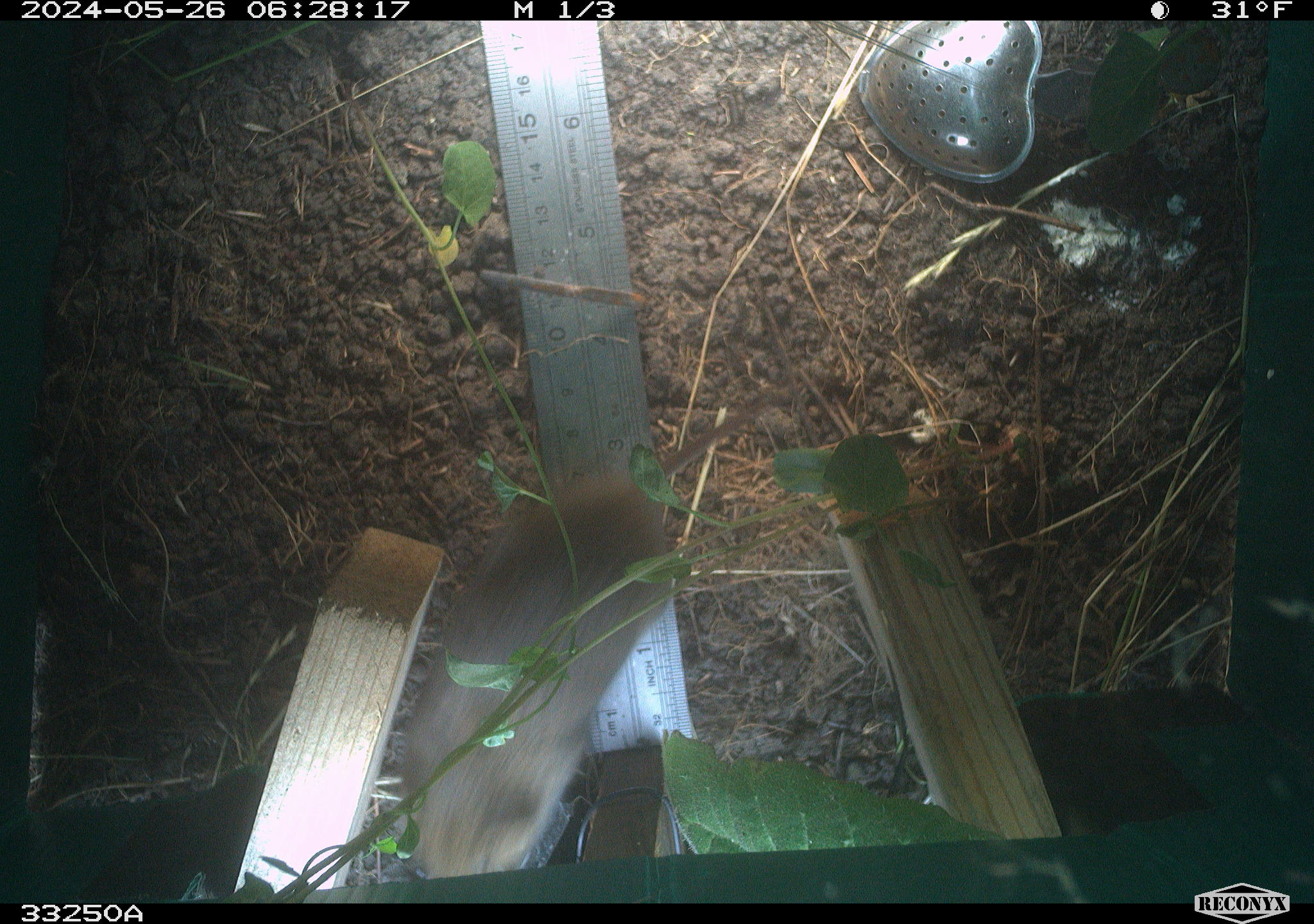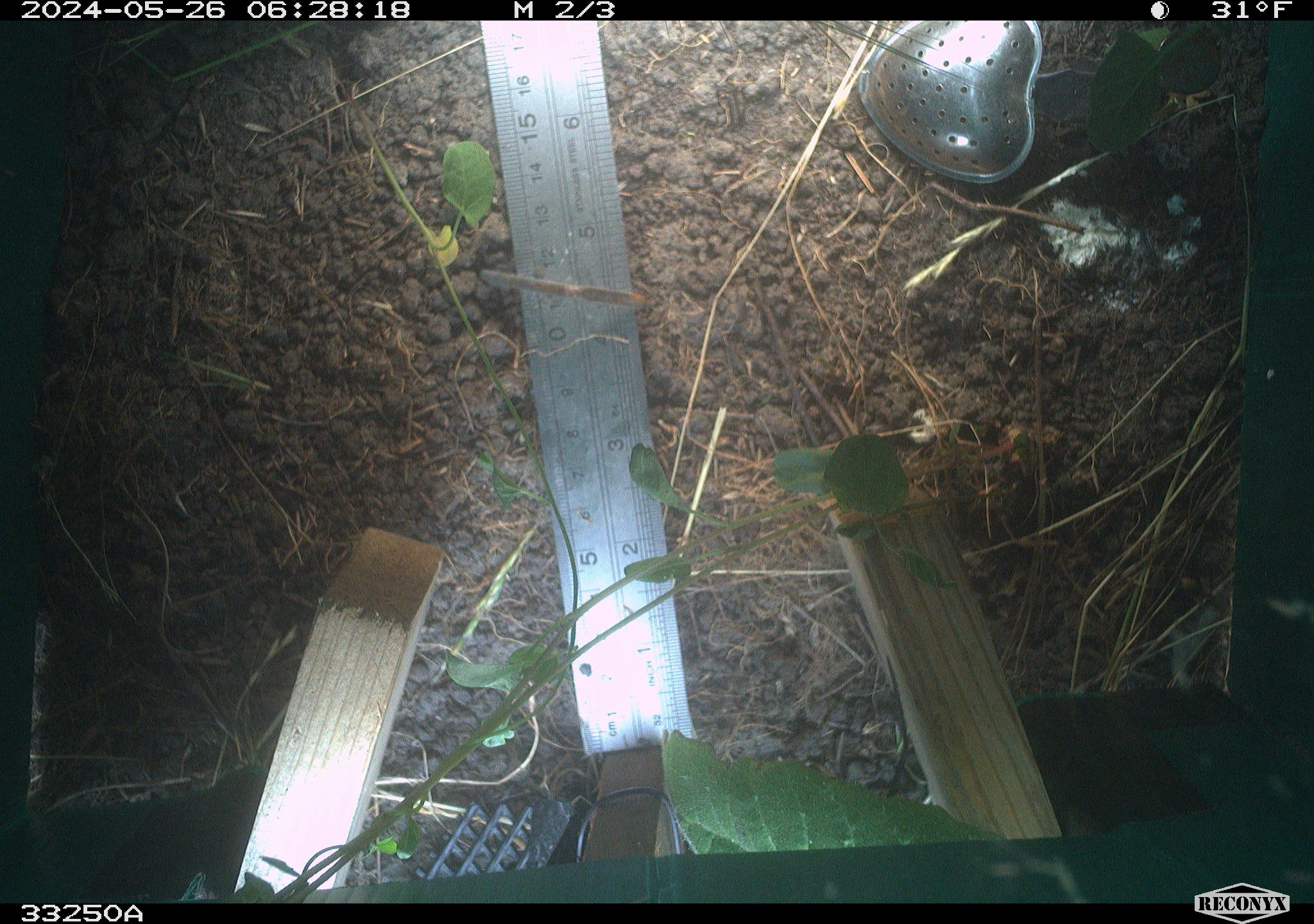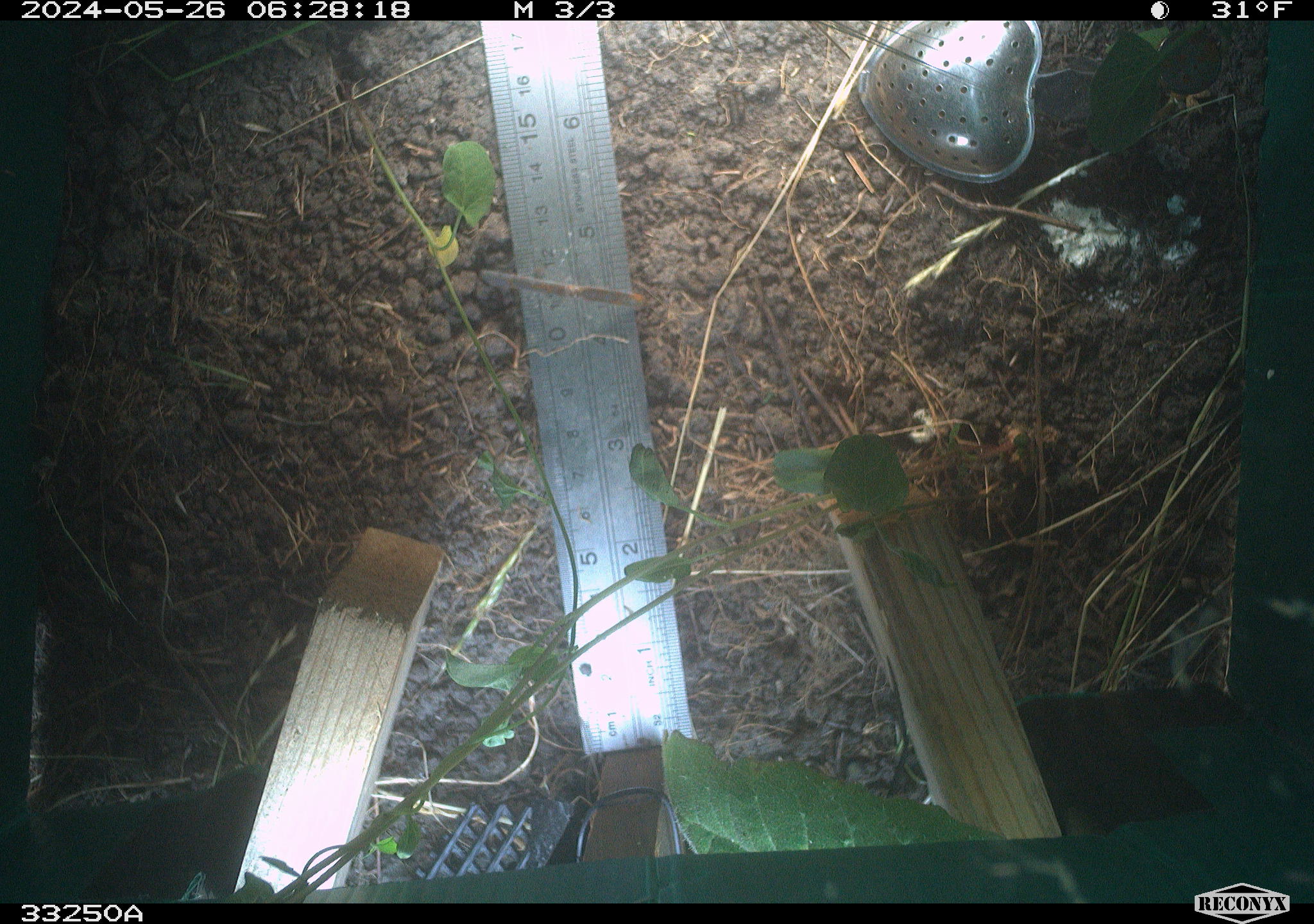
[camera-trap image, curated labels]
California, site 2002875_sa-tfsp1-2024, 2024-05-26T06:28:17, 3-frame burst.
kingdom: Animalia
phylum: Chordata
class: Mammalia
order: Rodentia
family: Cricetidae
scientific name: Arvicolinae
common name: voles, lemmings, and muskrats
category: arvicolinae subfamily